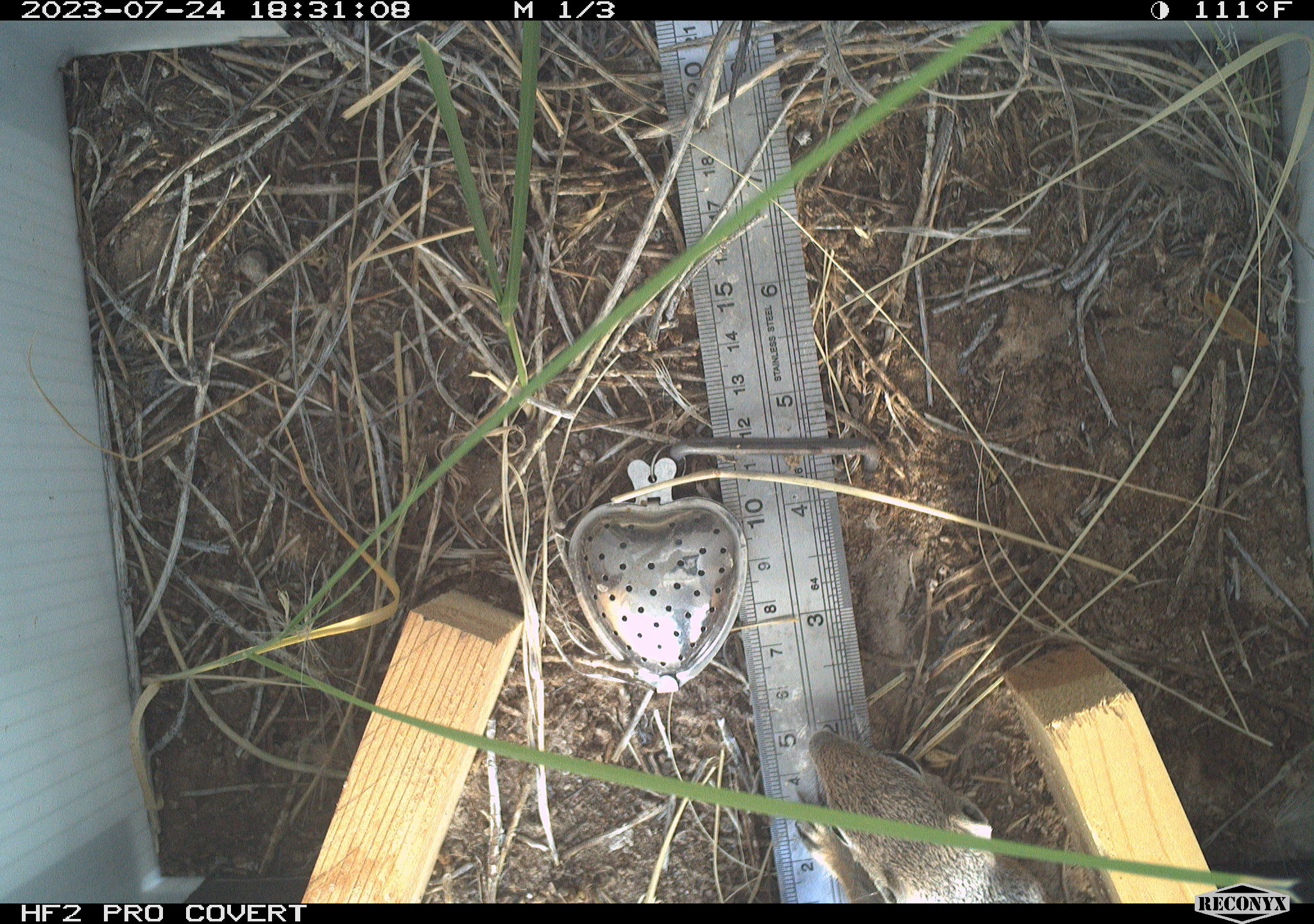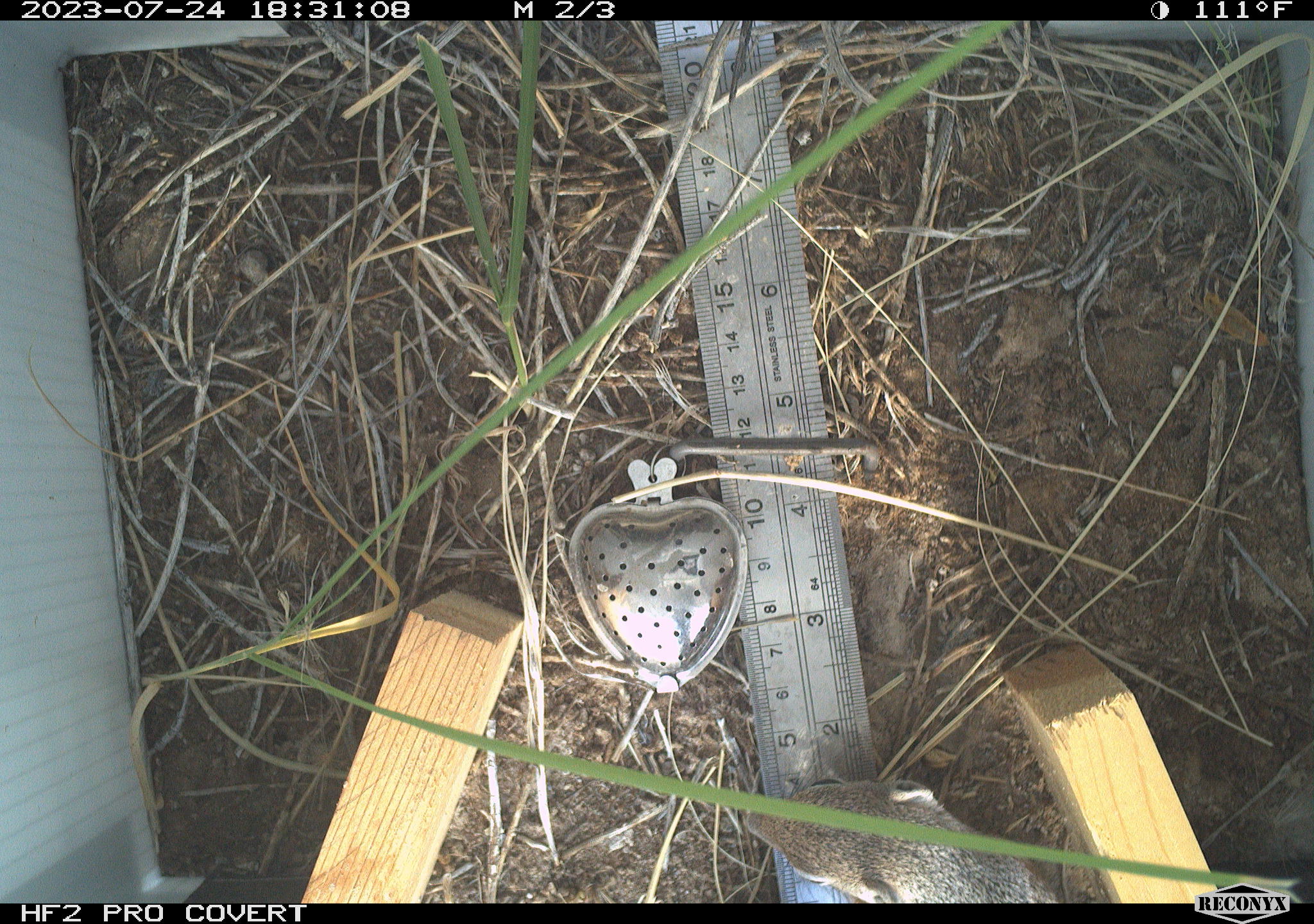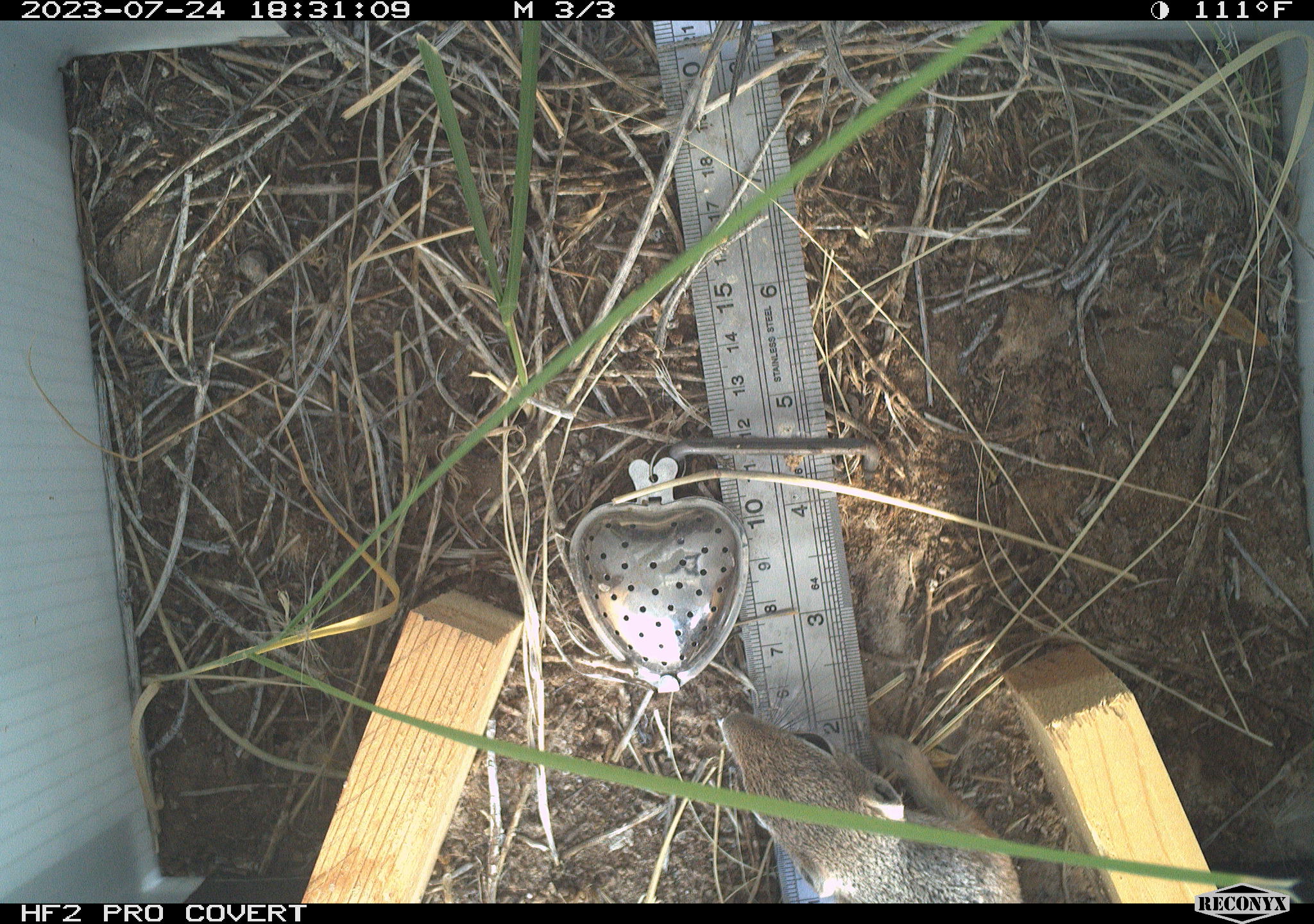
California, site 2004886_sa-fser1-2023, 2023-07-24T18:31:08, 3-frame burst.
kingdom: Animalia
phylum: Chordata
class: Mammalia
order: Rodentia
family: Sciuridae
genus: Ammospermophilus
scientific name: Ammospermophilus leucurus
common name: white-tailed antelope squirrel